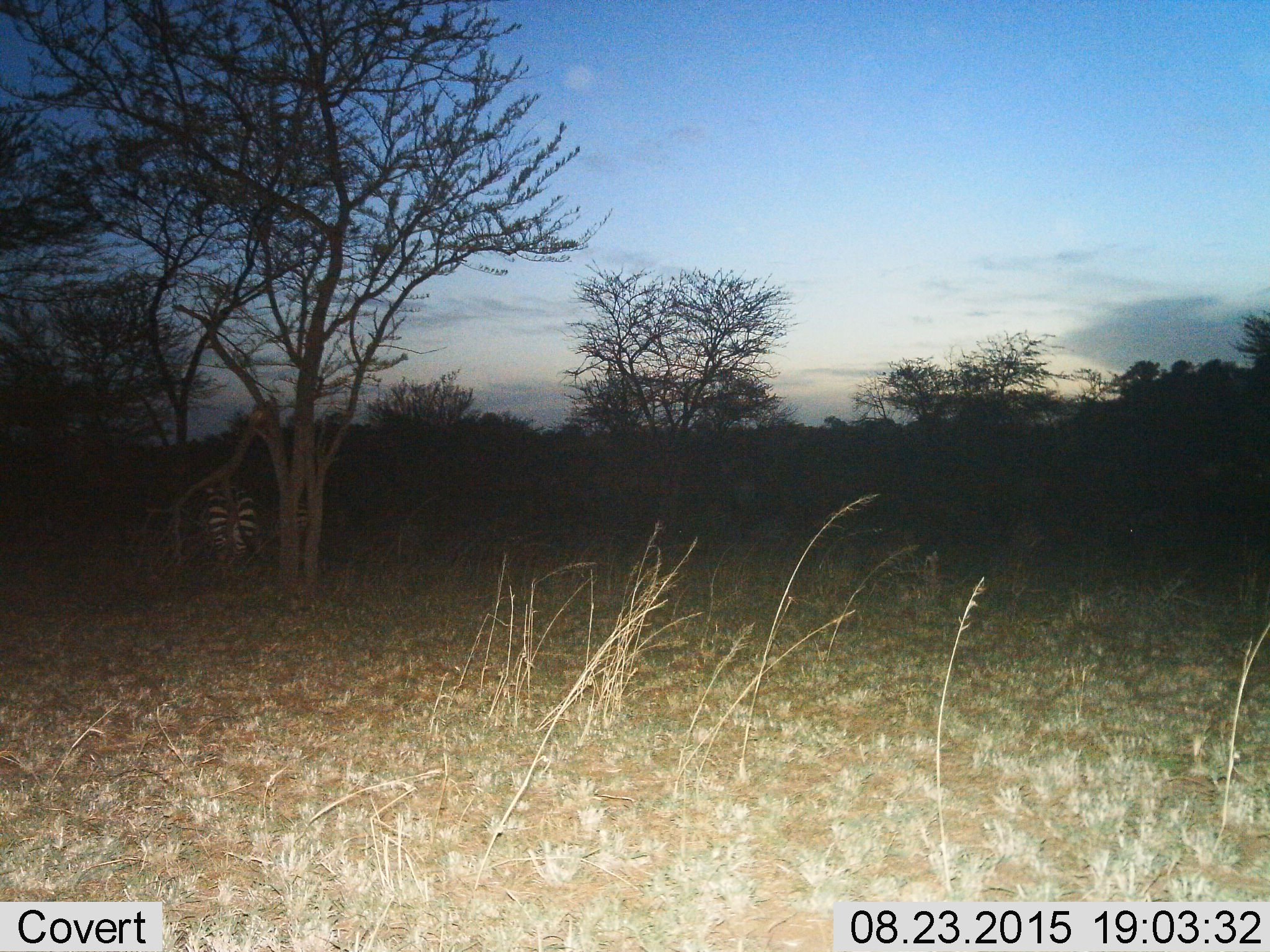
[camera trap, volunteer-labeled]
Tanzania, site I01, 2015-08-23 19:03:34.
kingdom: Animalia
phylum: Chordata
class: Mammalia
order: Perissodactyla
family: Equidae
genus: Equus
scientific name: Equus quagga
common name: plains zebra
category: zebra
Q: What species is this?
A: Zebra (plains zebra) (Equus quagga).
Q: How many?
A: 1.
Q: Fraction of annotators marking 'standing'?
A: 70%.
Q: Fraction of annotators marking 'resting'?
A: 0%.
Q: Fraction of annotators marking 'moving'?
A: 30%.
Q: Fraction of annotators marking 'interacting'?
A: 0%.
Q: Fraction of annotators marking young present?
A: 0%.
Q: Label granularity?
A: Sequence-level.